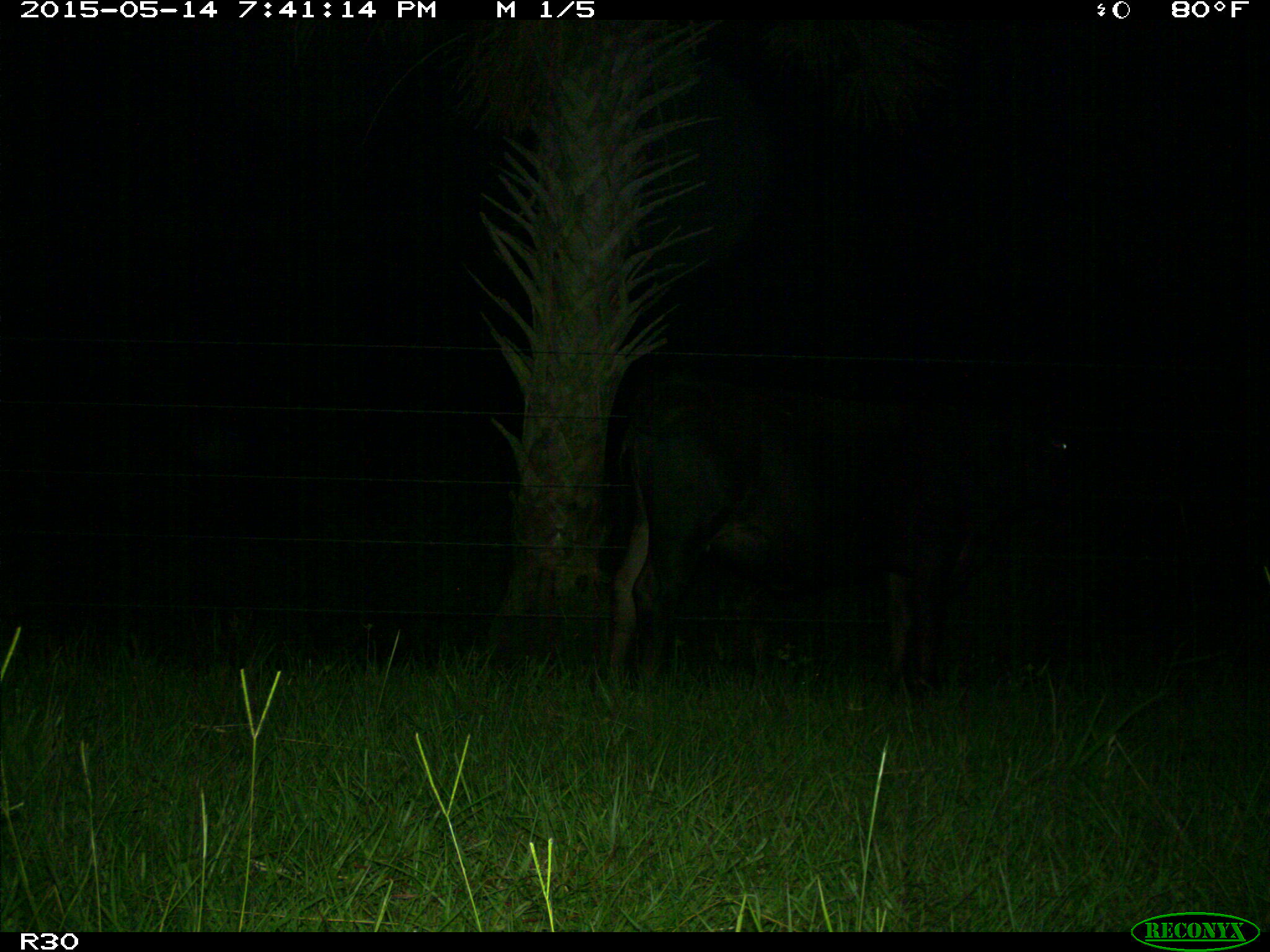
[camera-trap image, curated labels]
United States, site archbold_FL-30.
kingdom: Animalia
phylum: Chordata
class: Mammalia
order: Artiodactyla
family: Bovidae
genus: Bos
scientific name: Bos taurus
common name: domestic cow